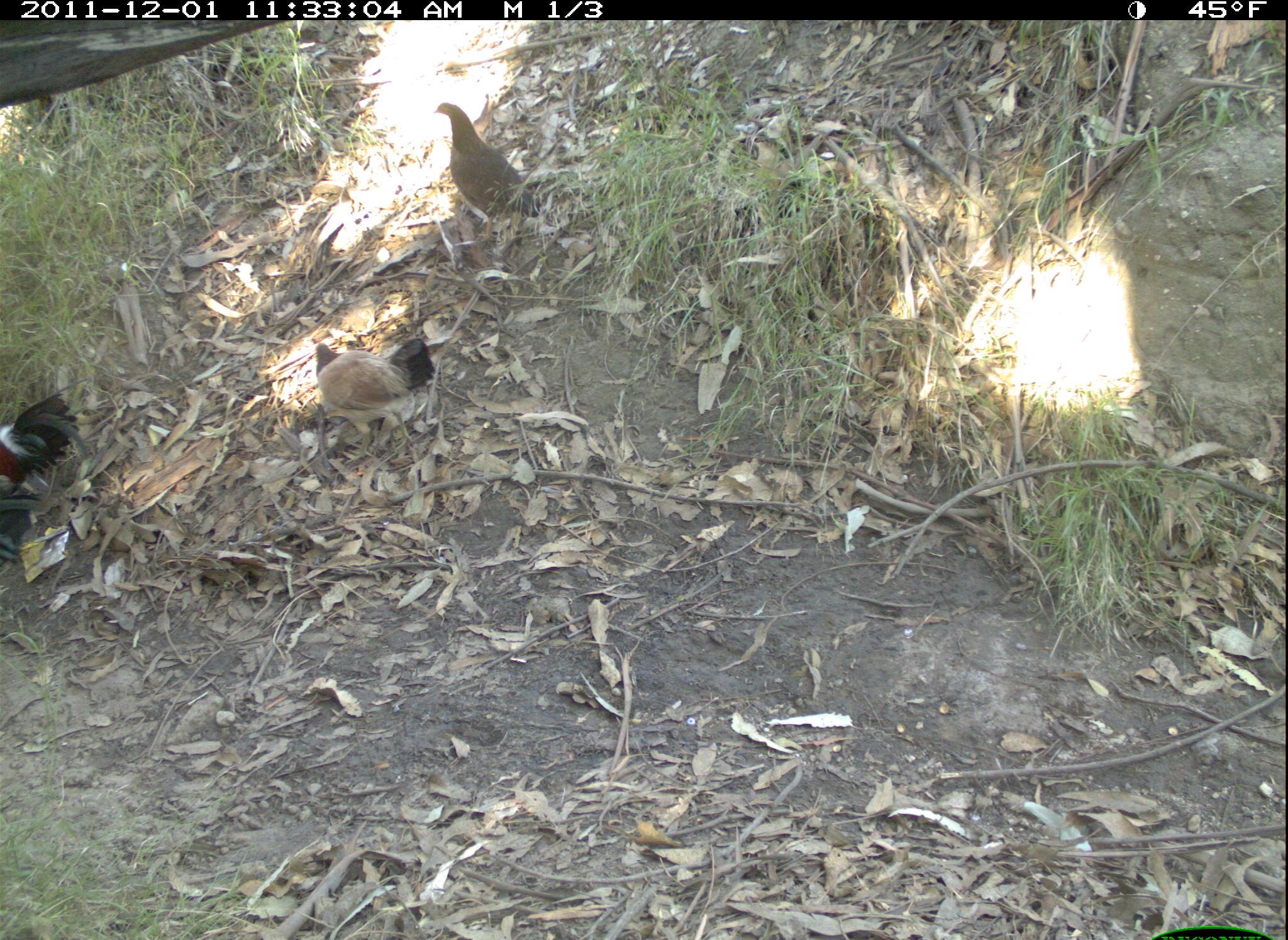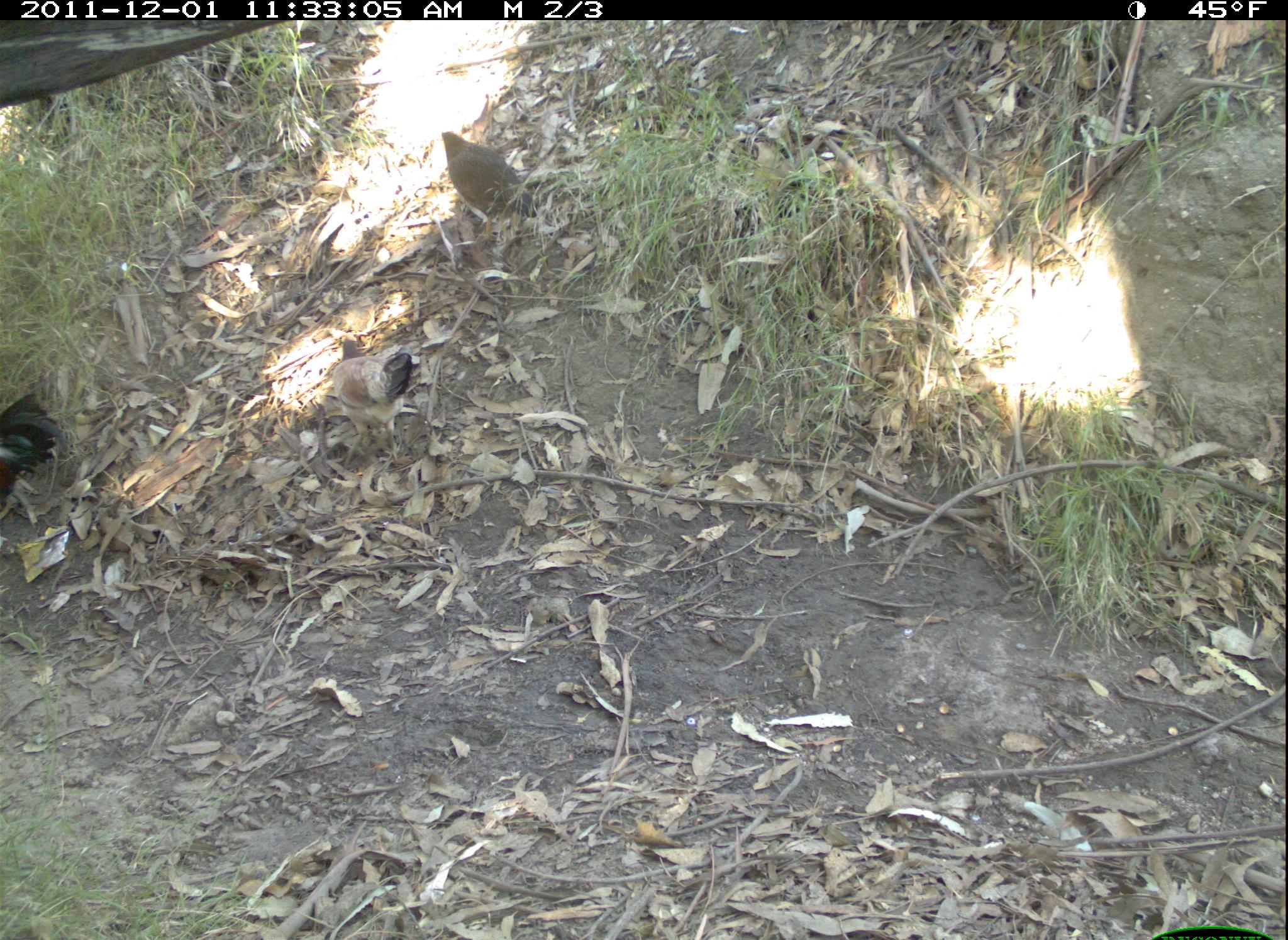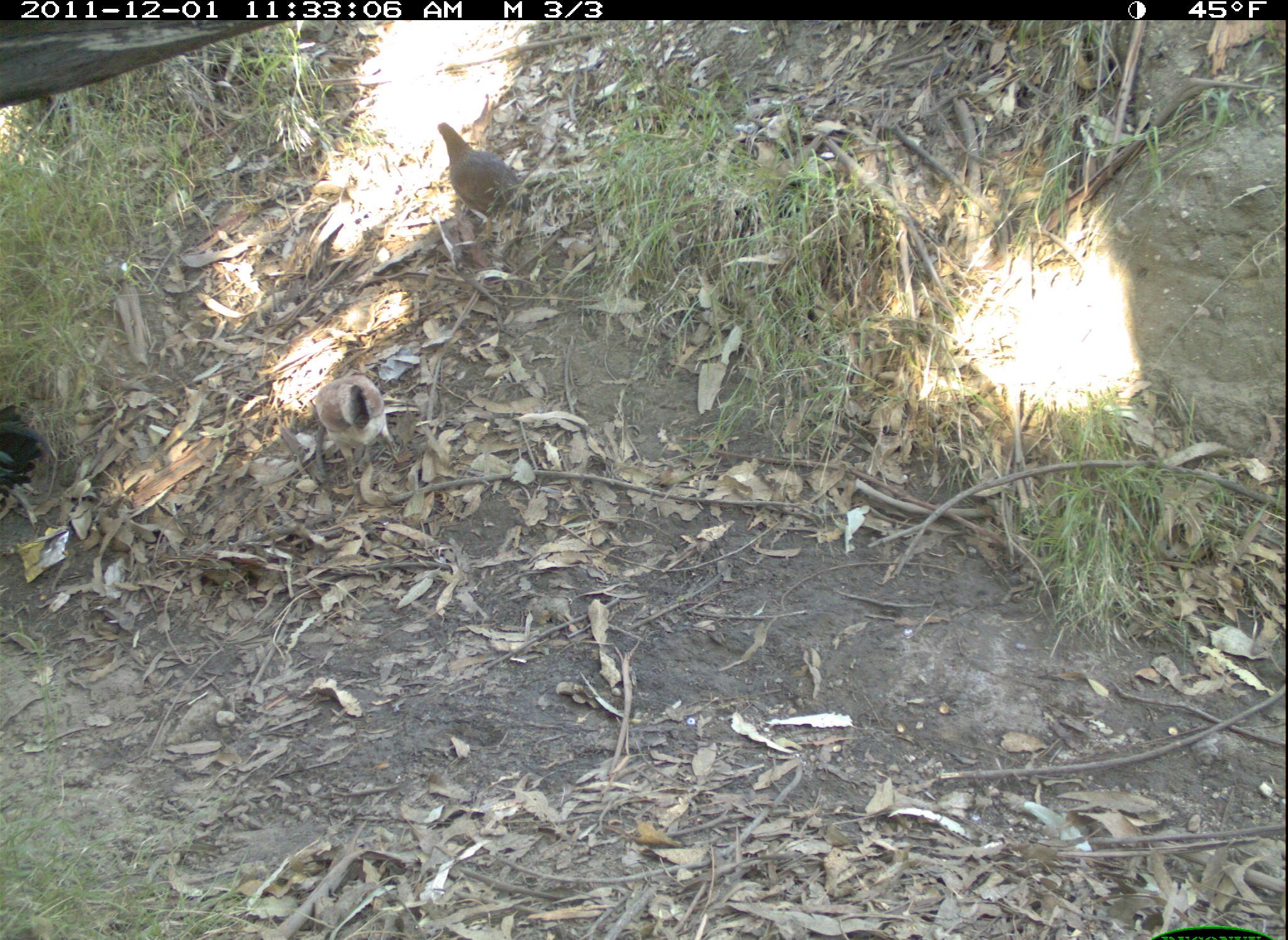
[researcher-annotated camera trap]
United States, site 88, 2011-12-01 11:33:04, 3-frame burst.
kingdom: Animalia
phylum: Chordata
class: Aves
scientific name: Aves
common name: bird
Bird (Aves).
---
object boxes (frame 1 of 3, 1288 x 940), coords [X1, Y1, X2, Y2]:
bird: [414, 92, 575, 277]; [282, 312, 469, 443]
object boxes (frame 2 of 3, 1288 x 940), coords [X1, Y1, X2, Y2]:
bird: [436, 122, 555, 251]; [311, 314, 423, 446]; [2, 387, 68, 516]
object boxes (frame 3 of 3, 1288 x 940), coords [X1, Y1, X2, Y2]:
bird: [427, 113, 533, 248]; [307, 369, 407, 492]; [0, 396, 61, 534]